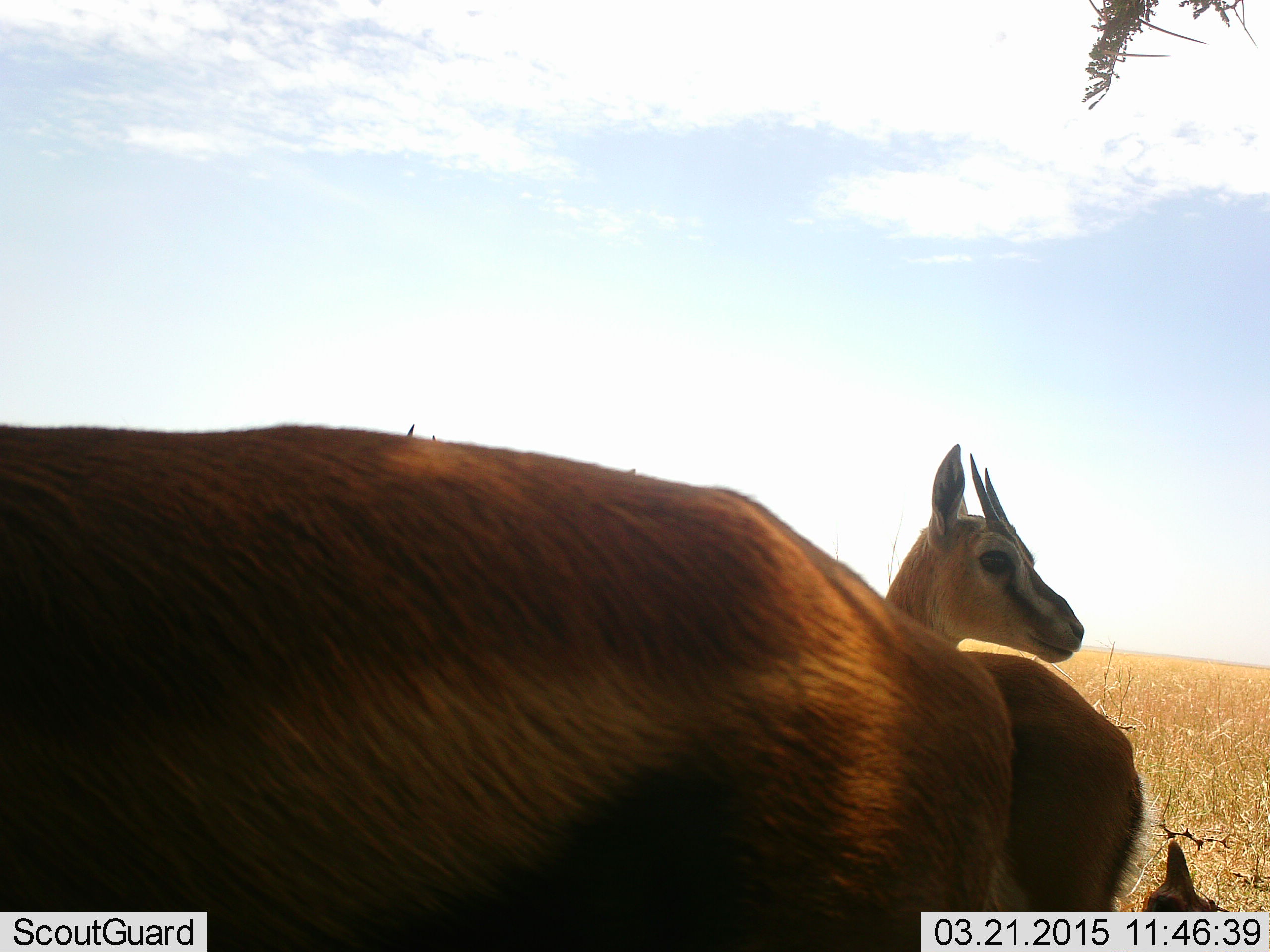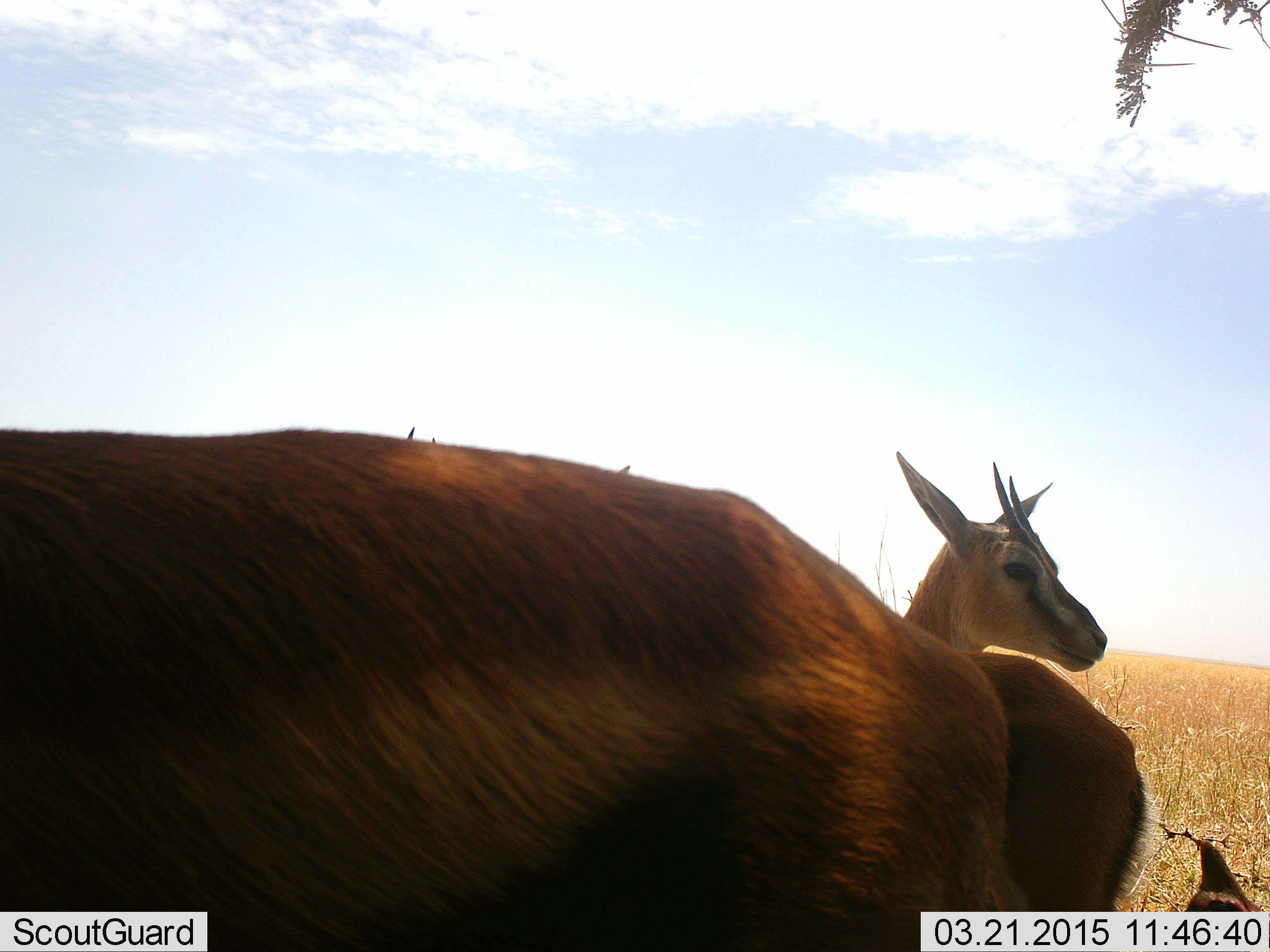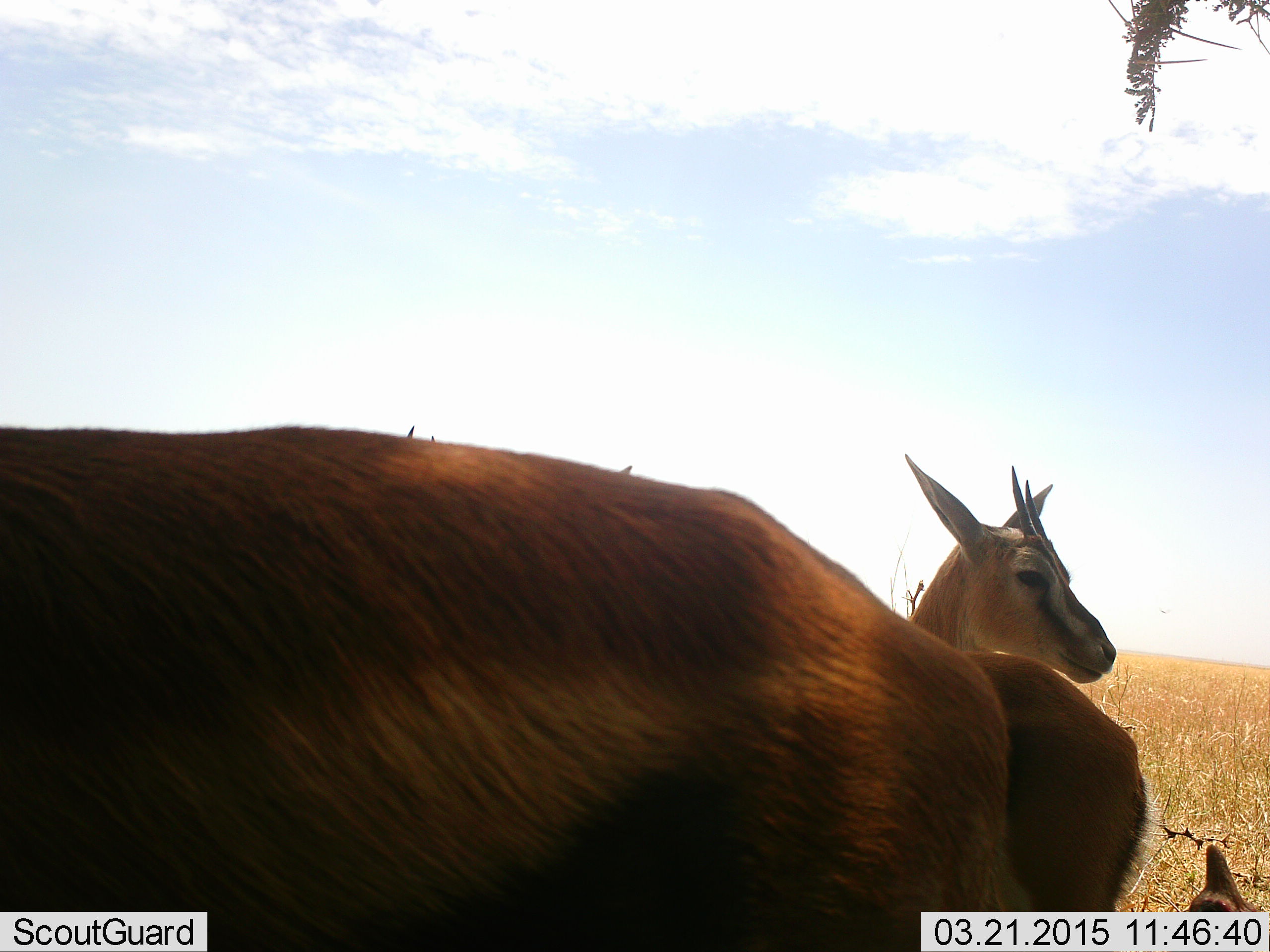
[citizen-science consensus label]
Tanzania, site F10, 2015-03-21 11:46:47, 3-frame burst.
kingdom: Animalia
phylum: Chordata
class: Mammalia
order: Artiodactyla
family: Bovidae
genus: Eudorcas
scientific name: Eudorcas thomsonii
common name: thomson's gazelle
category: gazellethomsons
Gazellethomsons (thomson's gazelle) (Eudorcas thomsonii), count 3. Behavior (volunteer vote fractions): standing 100%, resting 0%, moving 0%, interacting 0%. Young present (vote fraction): 0%. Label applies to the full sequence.